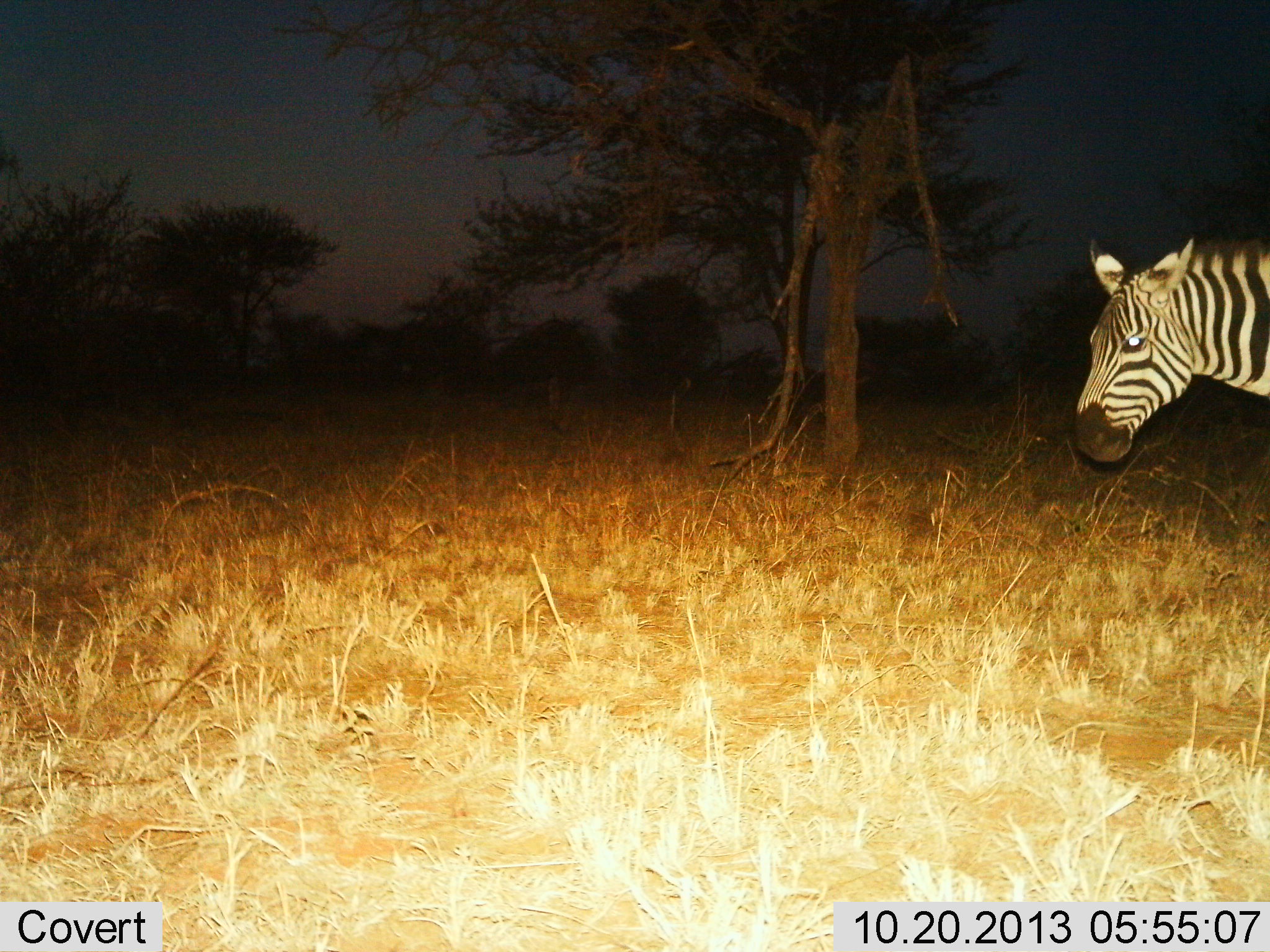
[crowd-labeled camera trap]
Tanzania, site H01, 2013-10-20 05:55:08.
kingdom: Animalia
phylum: Chordata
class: Mammalia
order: Perissodactyla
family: Equidae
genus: Equus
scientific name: Equus quagga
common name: plains zebra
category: zebra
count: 1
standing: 60%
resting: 0%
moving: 40%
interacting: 0%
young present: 0%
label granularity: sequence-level